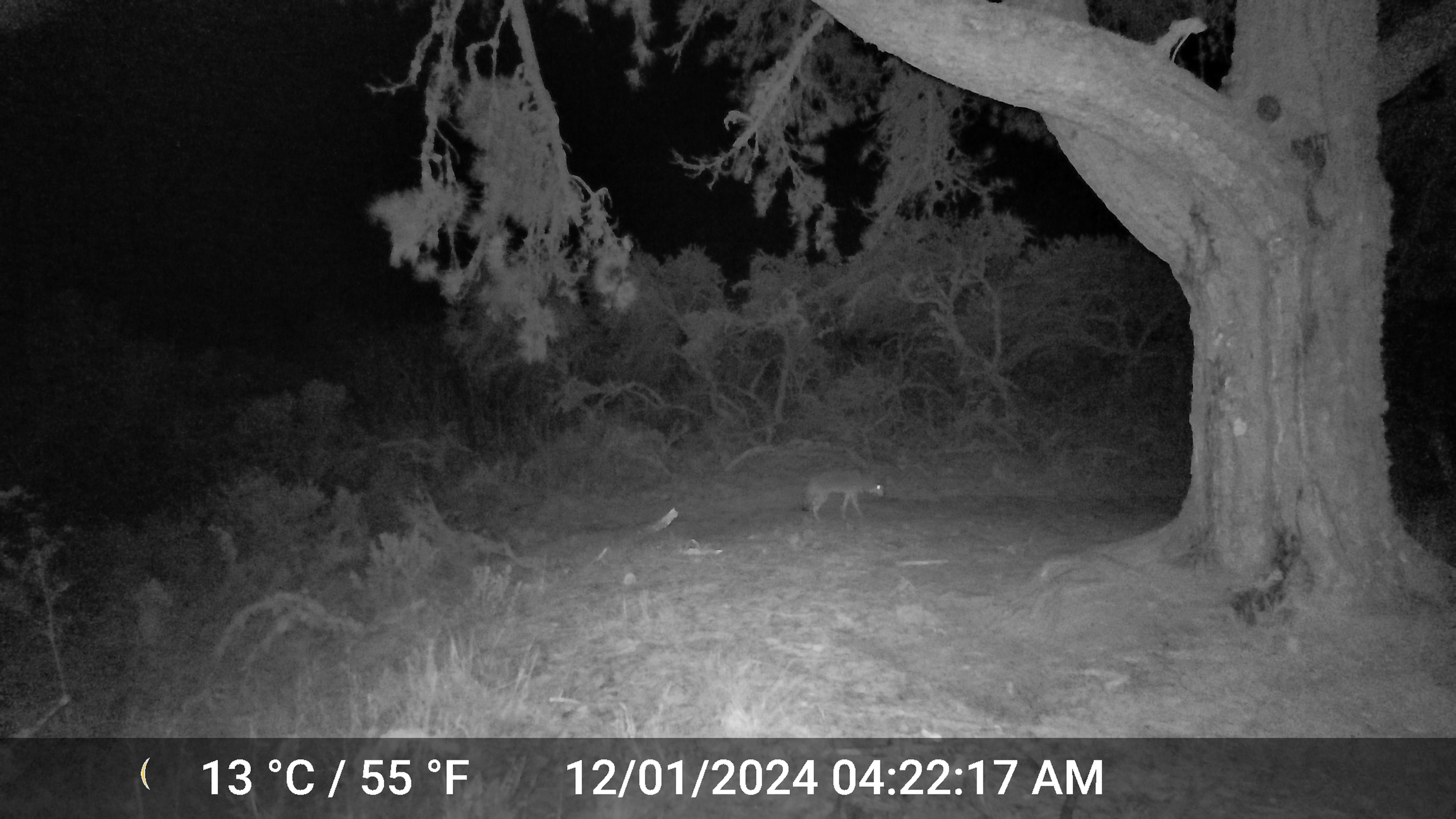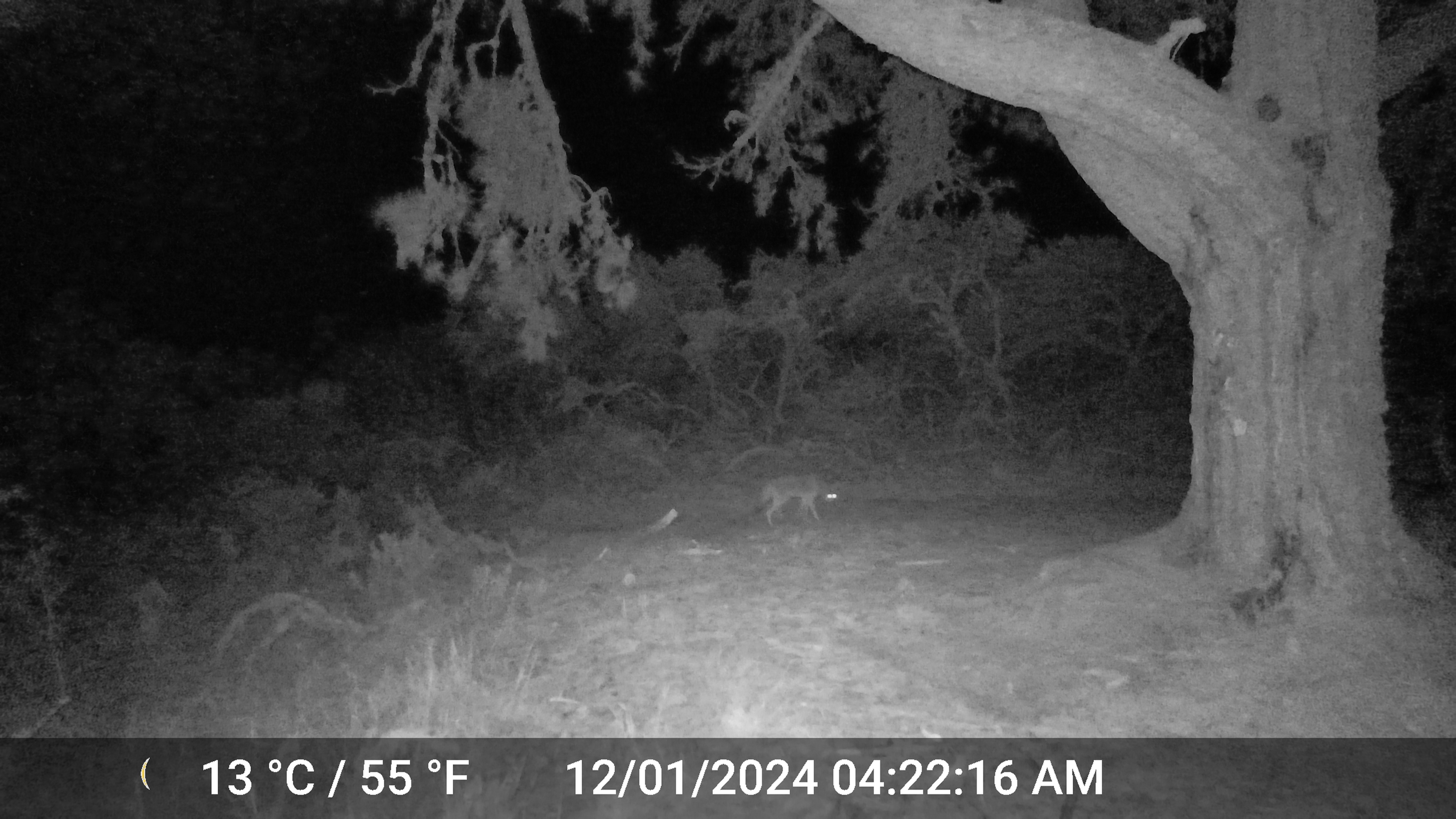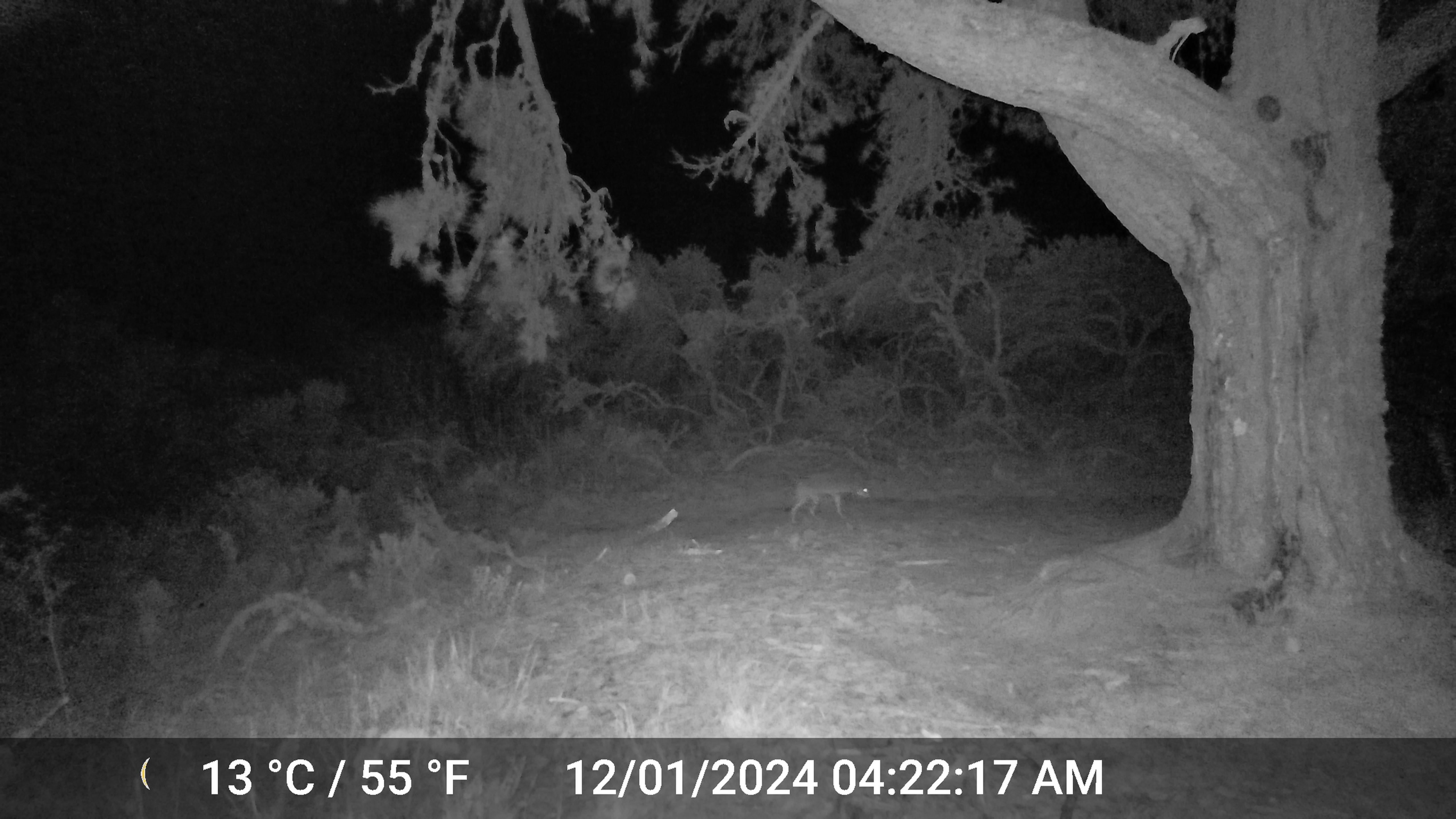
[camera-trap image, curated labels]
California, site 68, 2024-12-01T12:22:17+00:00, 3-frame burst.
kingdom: Animalia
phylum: Chordata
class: Mammalia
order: Carnivora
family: Canidae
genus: Canis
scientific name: Canis latrans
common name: coyote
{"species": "coyote (Canis latrans)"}